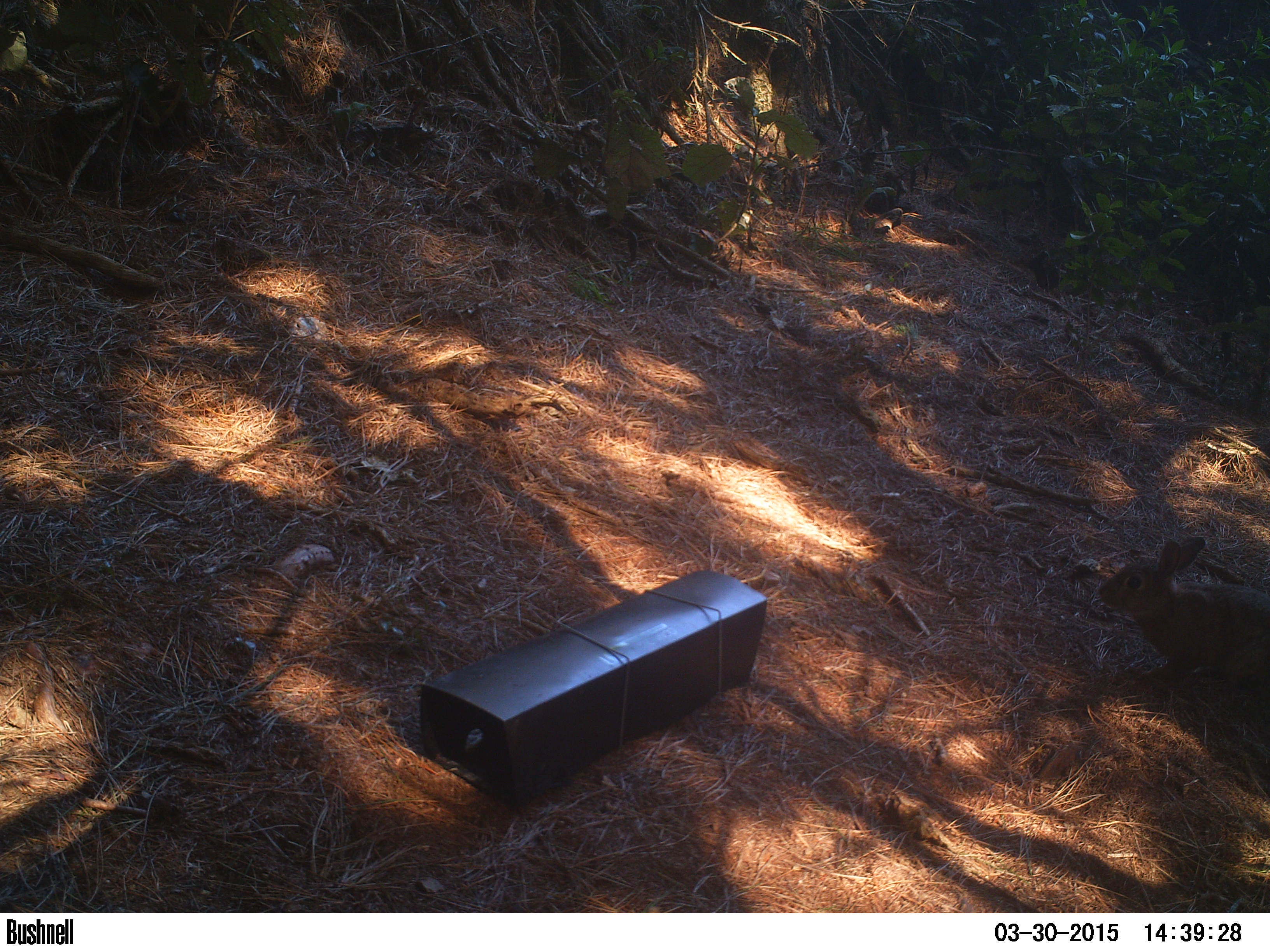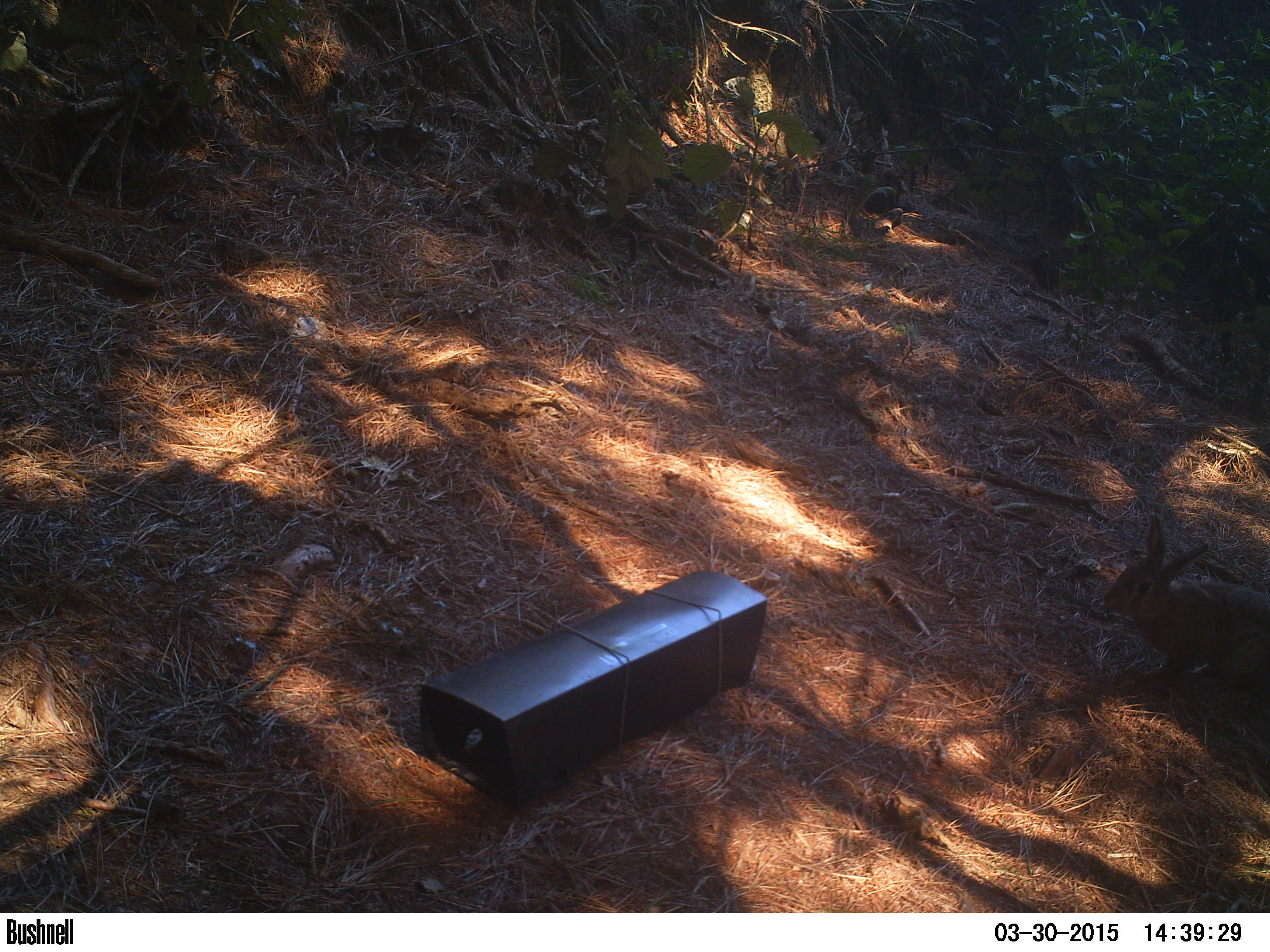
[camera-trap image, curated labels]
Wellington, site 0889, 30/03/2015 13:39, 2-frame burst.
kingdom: Animalia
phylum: Chordata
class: Mammalia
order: Lagomorpha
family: Leporidae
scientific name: Leporidae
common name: rabbit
Rabbit (Leporidae).